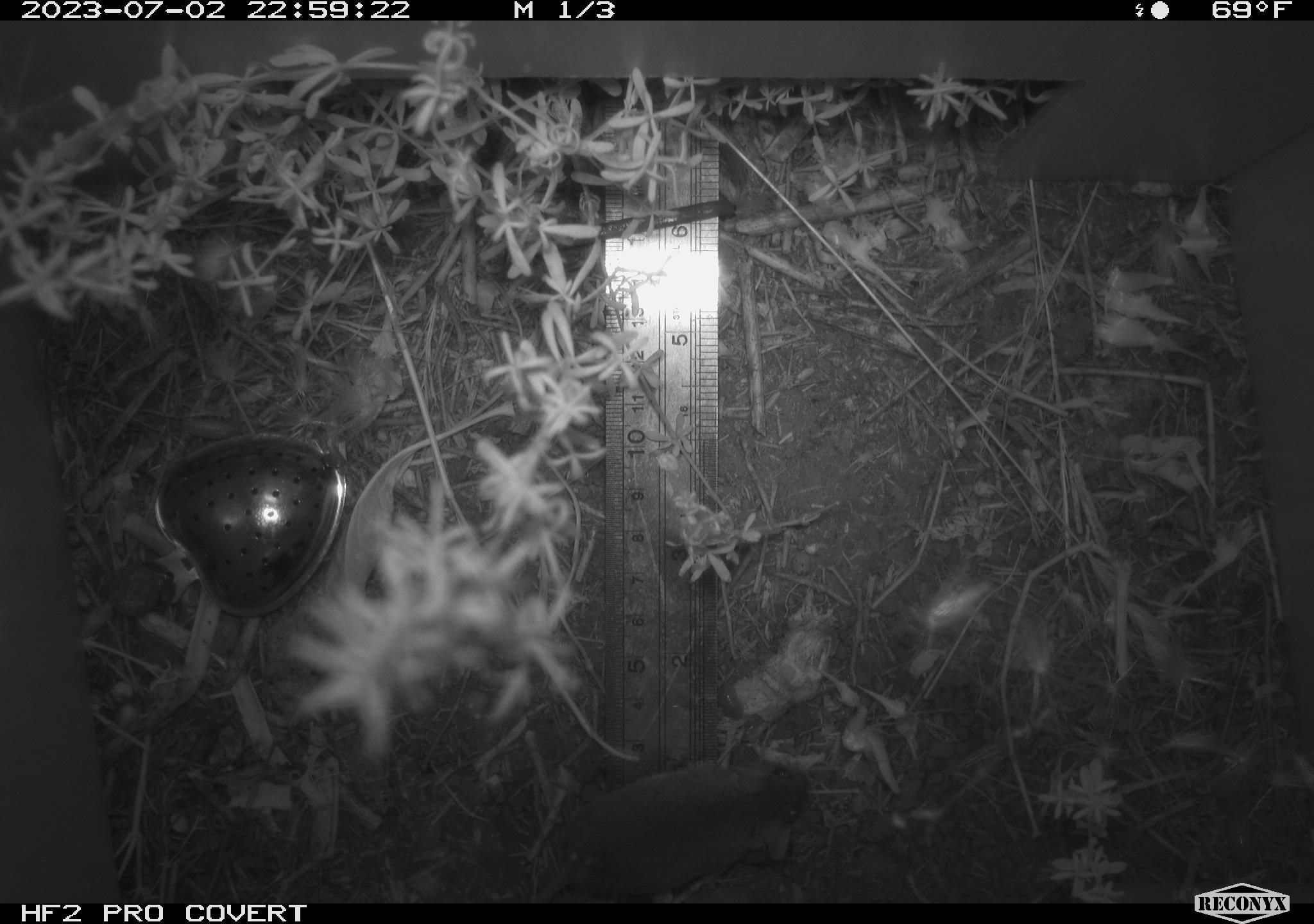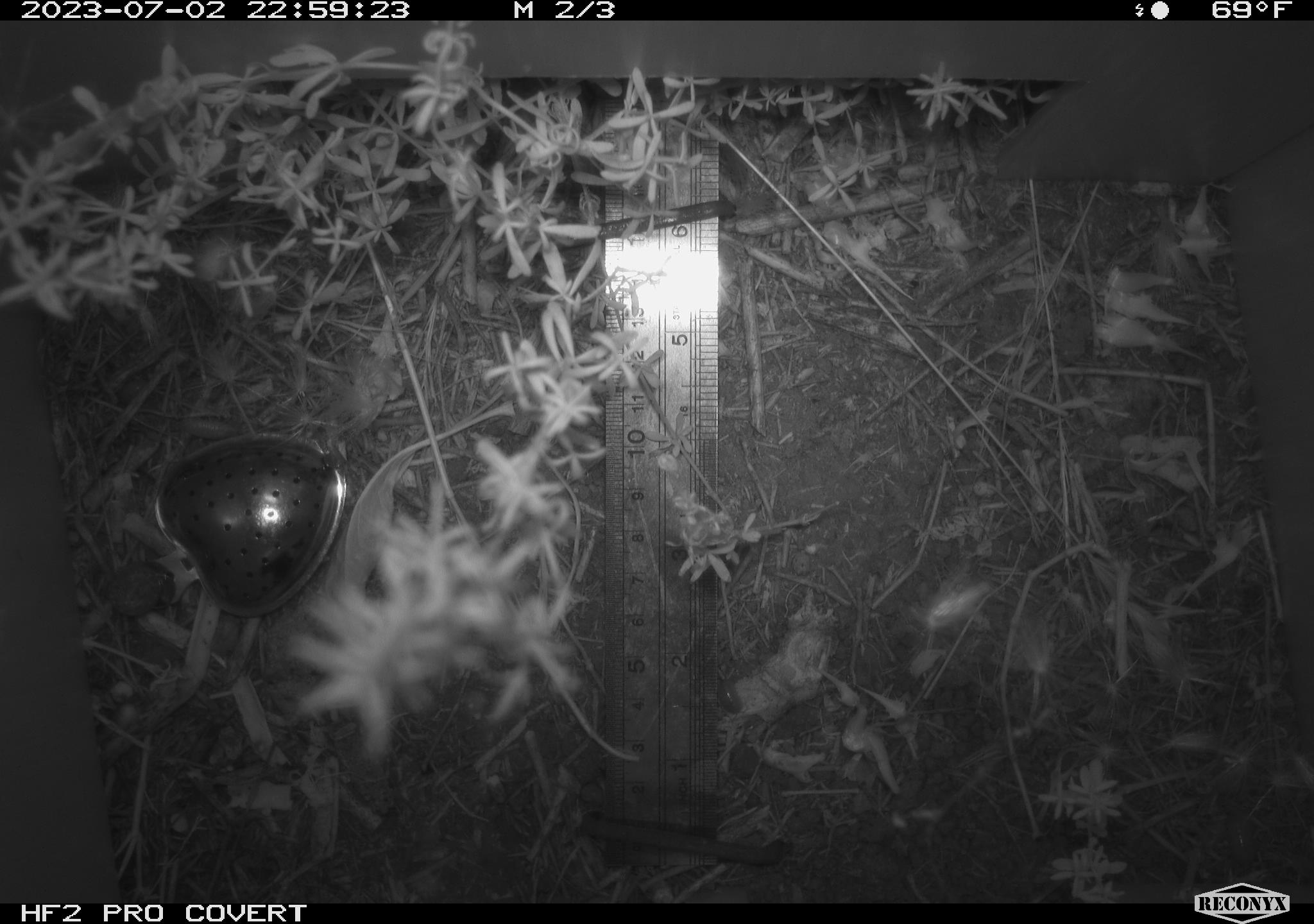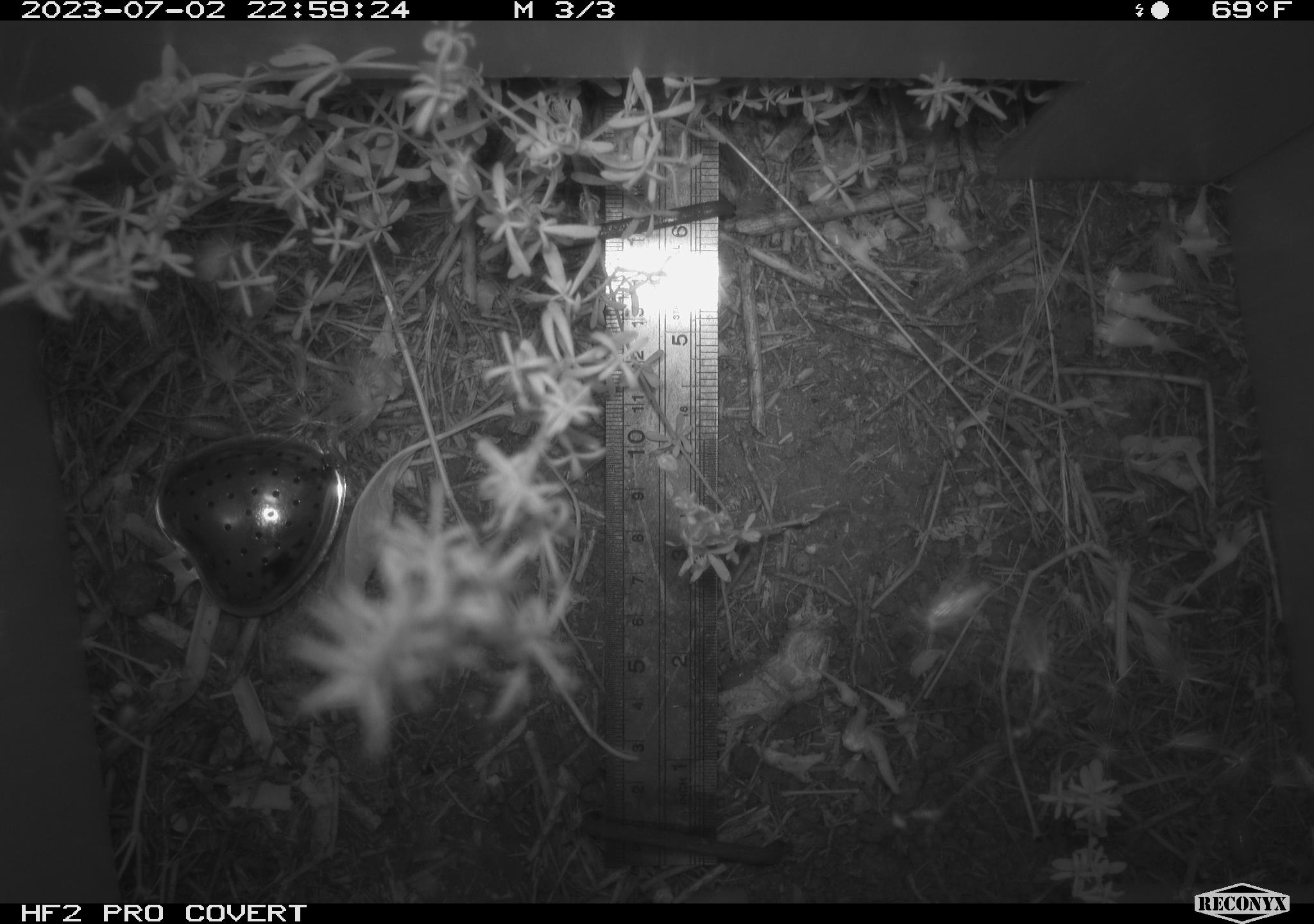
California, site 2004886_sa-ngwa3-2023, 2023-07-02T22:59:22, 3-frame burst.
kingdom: Animalia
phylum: Chordata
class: Mammalia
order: Rodentia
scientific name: Rodentia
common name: mouse species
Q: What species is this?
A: Mouse species (Rodentia).